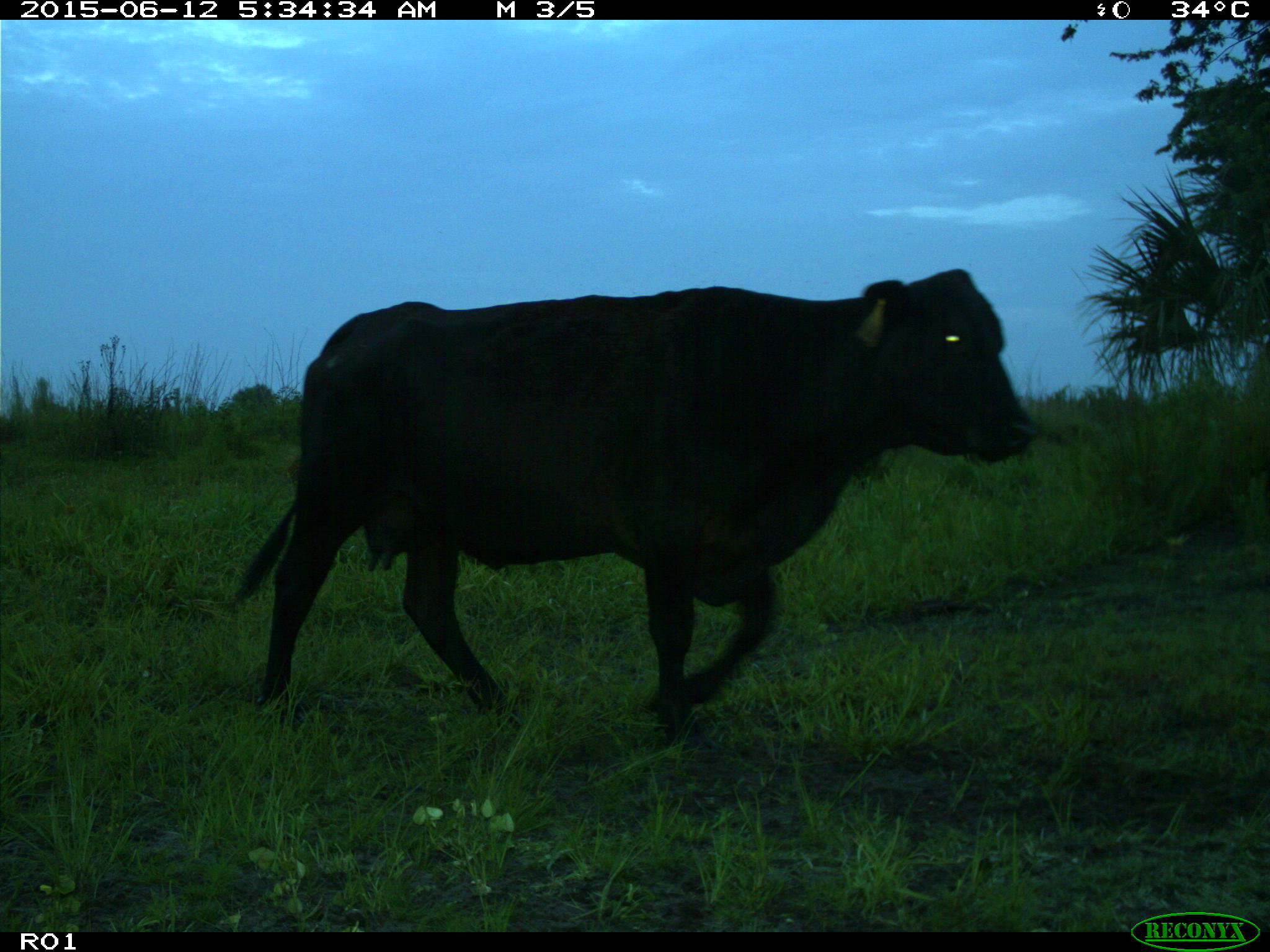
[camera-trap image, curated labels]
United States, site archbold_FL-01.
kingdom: Animalia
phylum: Chordata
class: Mammalia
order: Artiodactyla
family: Bovidae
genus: Bos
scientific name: Bos taurus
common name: domestic cow